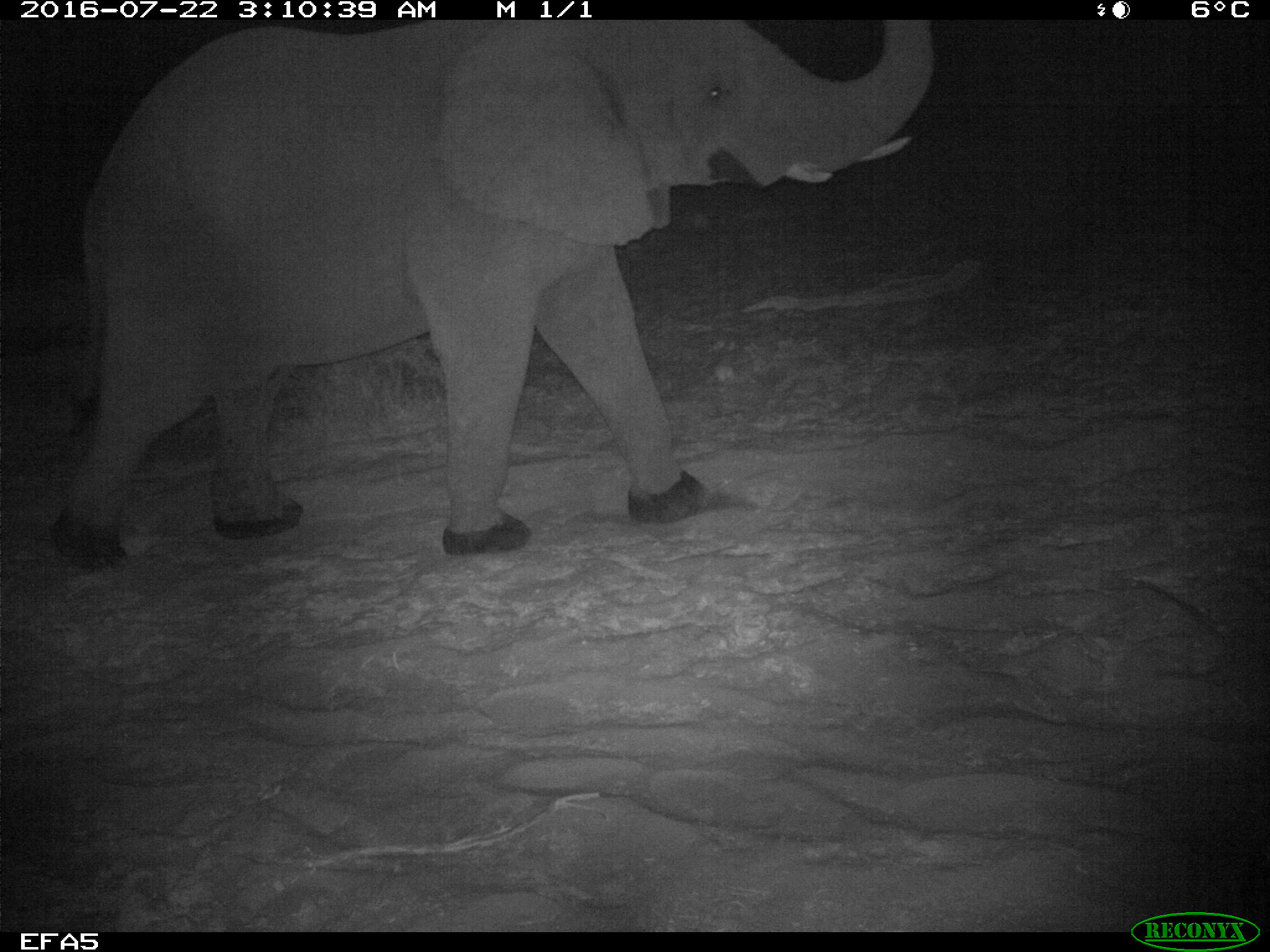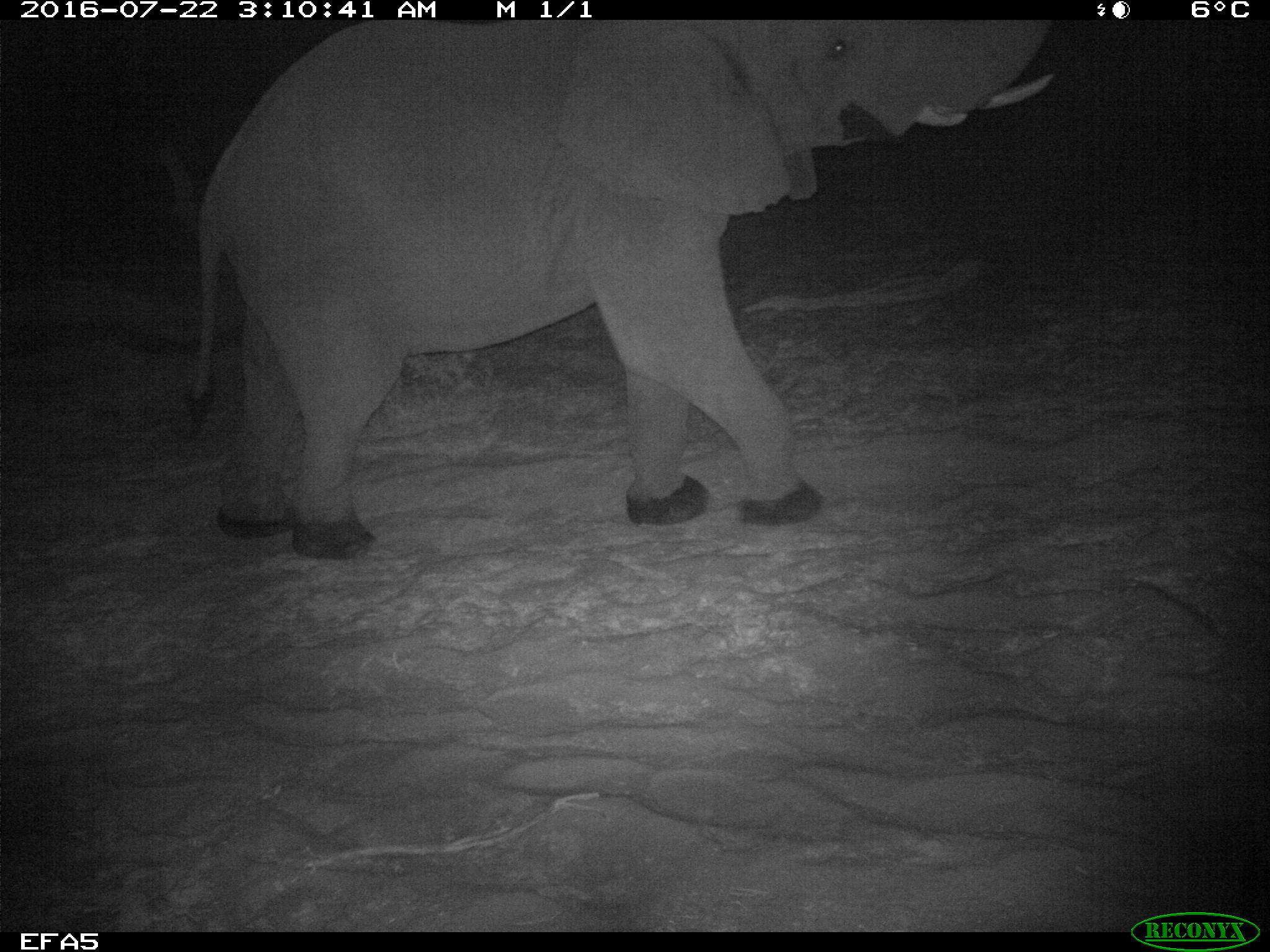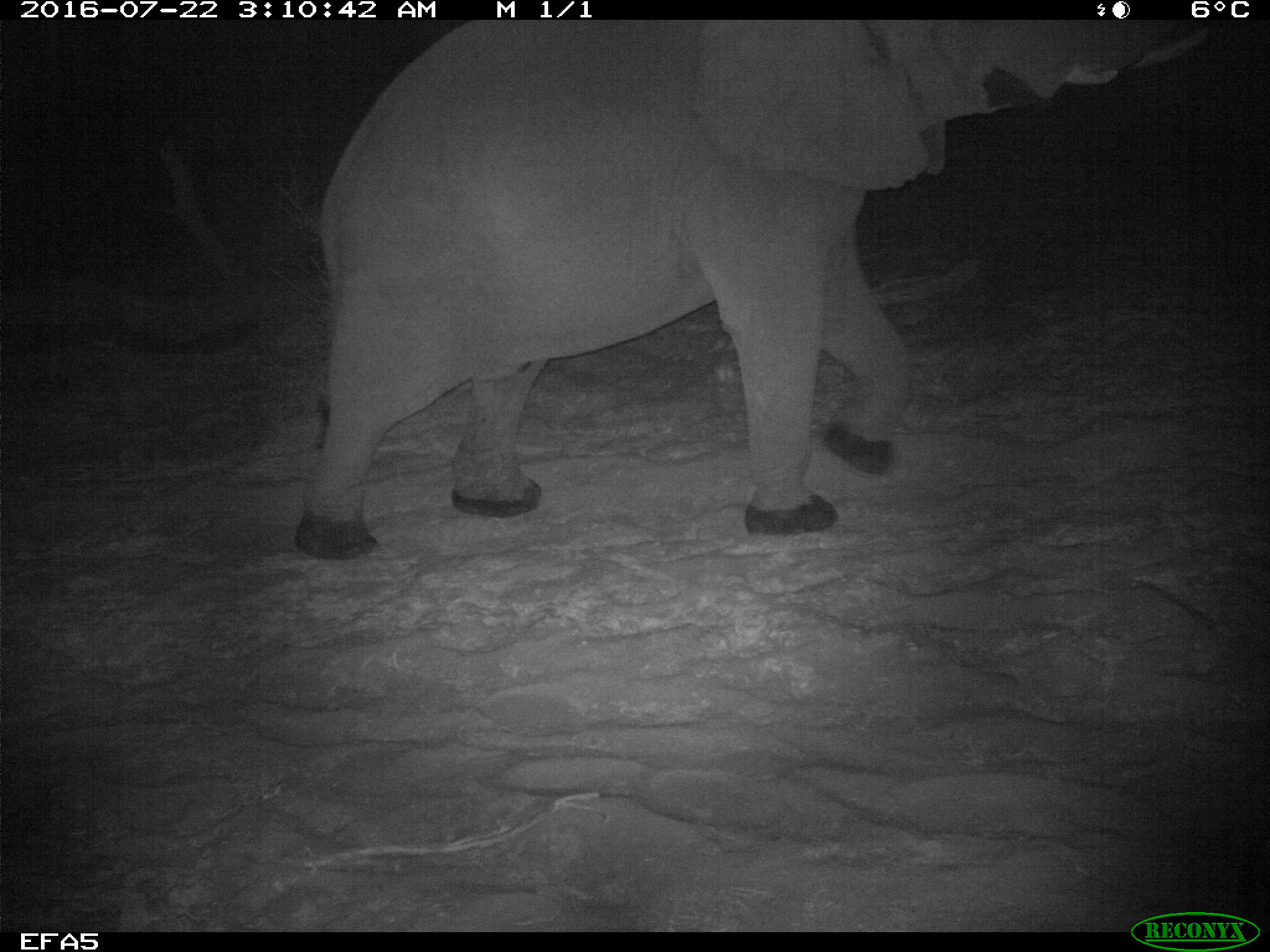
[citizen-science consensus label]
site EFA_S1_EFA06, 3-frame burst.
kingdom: Animalia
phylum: Chordata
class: Mammalia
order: Proboscidea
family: Elephantidae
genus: Loxodonta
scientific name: Loxodonta africana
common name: african bush elephant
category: elephant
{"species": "elephant (african bush elephant) (Loxodonta africana)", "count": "1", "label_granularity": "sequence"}